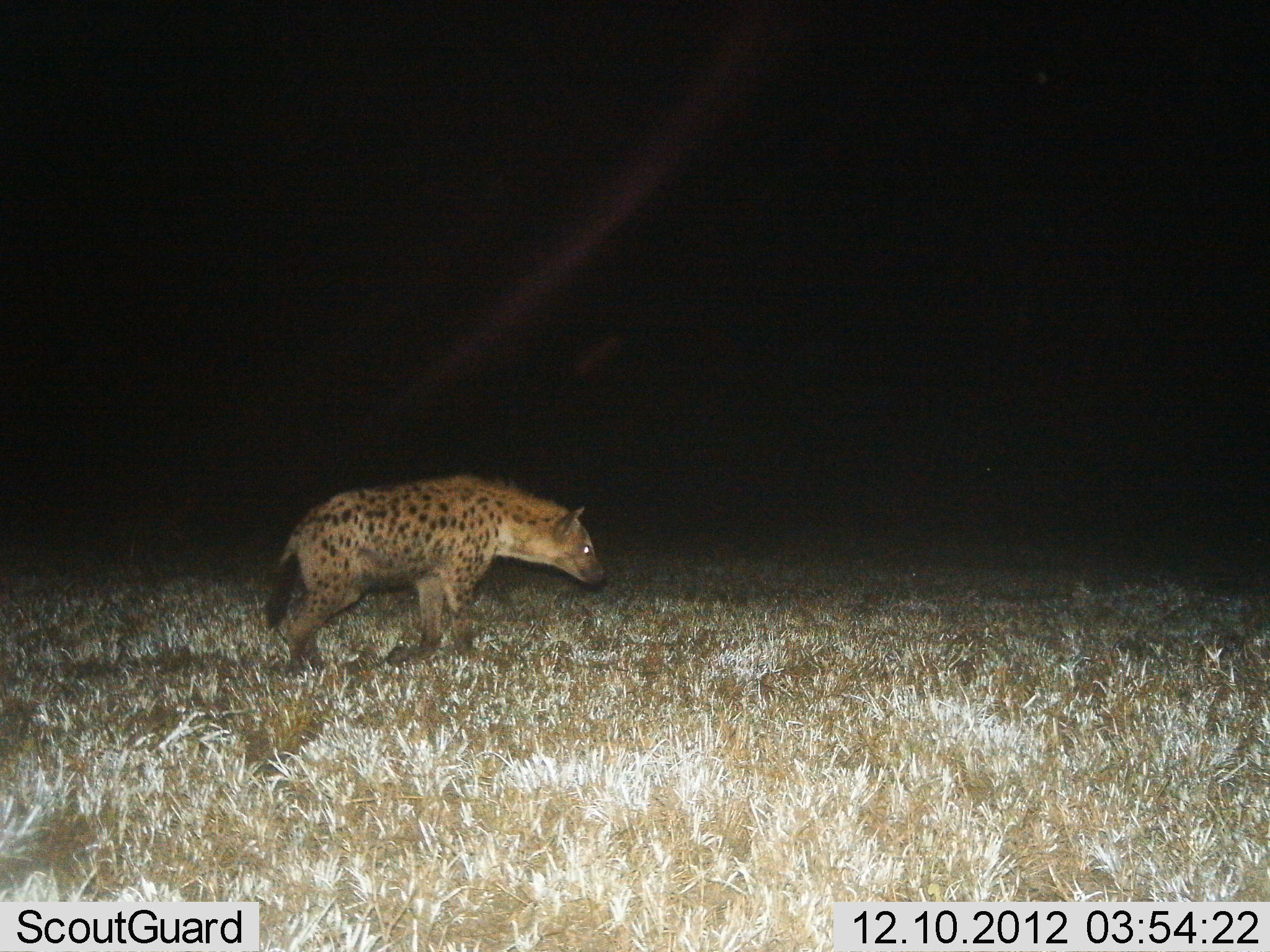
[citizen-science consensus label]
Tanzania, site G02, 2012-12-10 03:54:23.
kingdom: Animalia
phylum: Chordata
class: Mammalia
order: Carnivora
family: Hyaenidae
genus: Crocuta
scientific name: Crocuta crocuta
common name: spotted hyena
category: hyenaspotted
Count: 1.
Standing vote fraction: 20%.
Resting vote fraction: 0%.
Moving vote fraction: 80%.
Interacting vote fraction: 0%.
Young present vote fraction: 0%.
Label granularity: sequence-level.